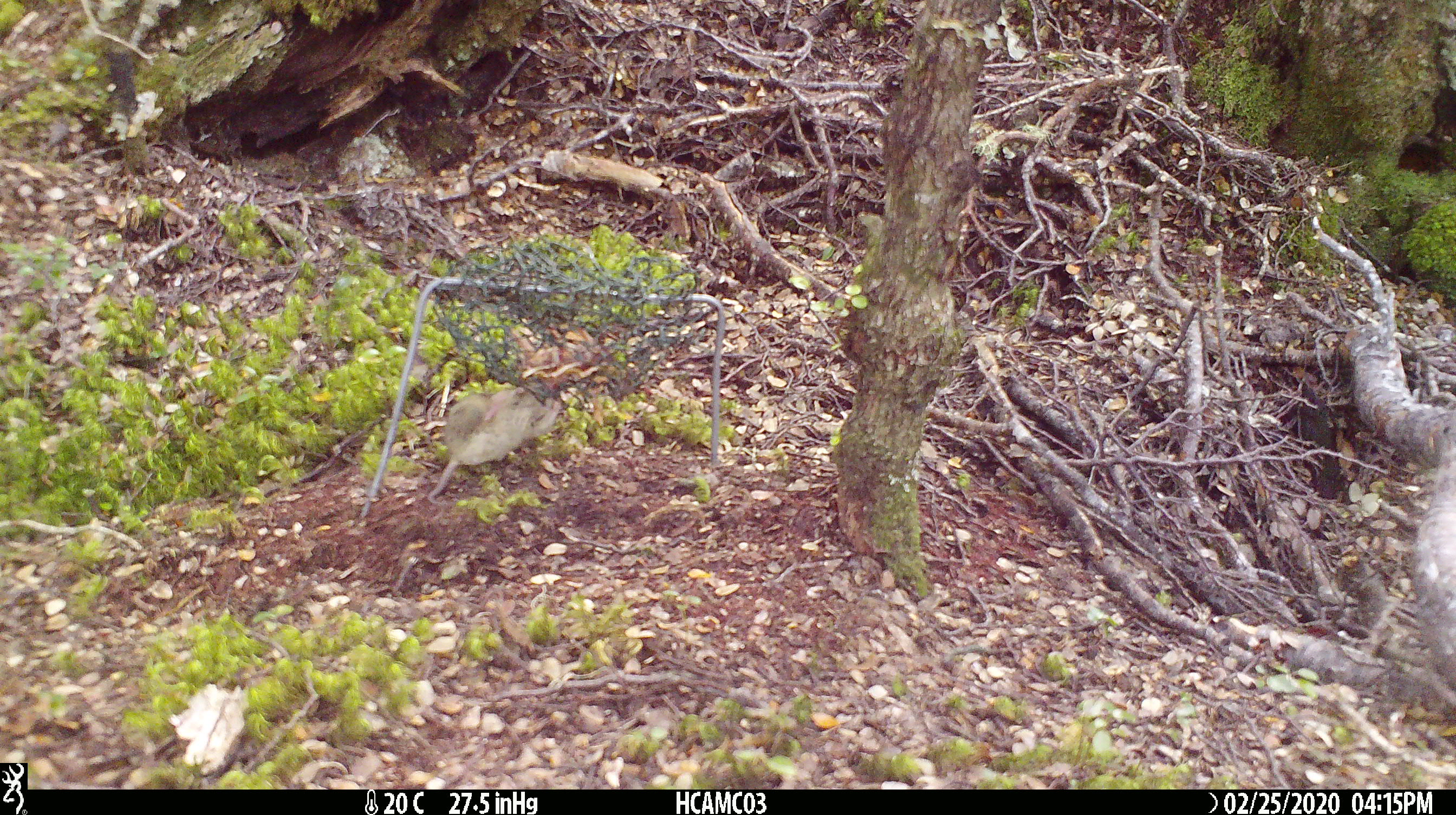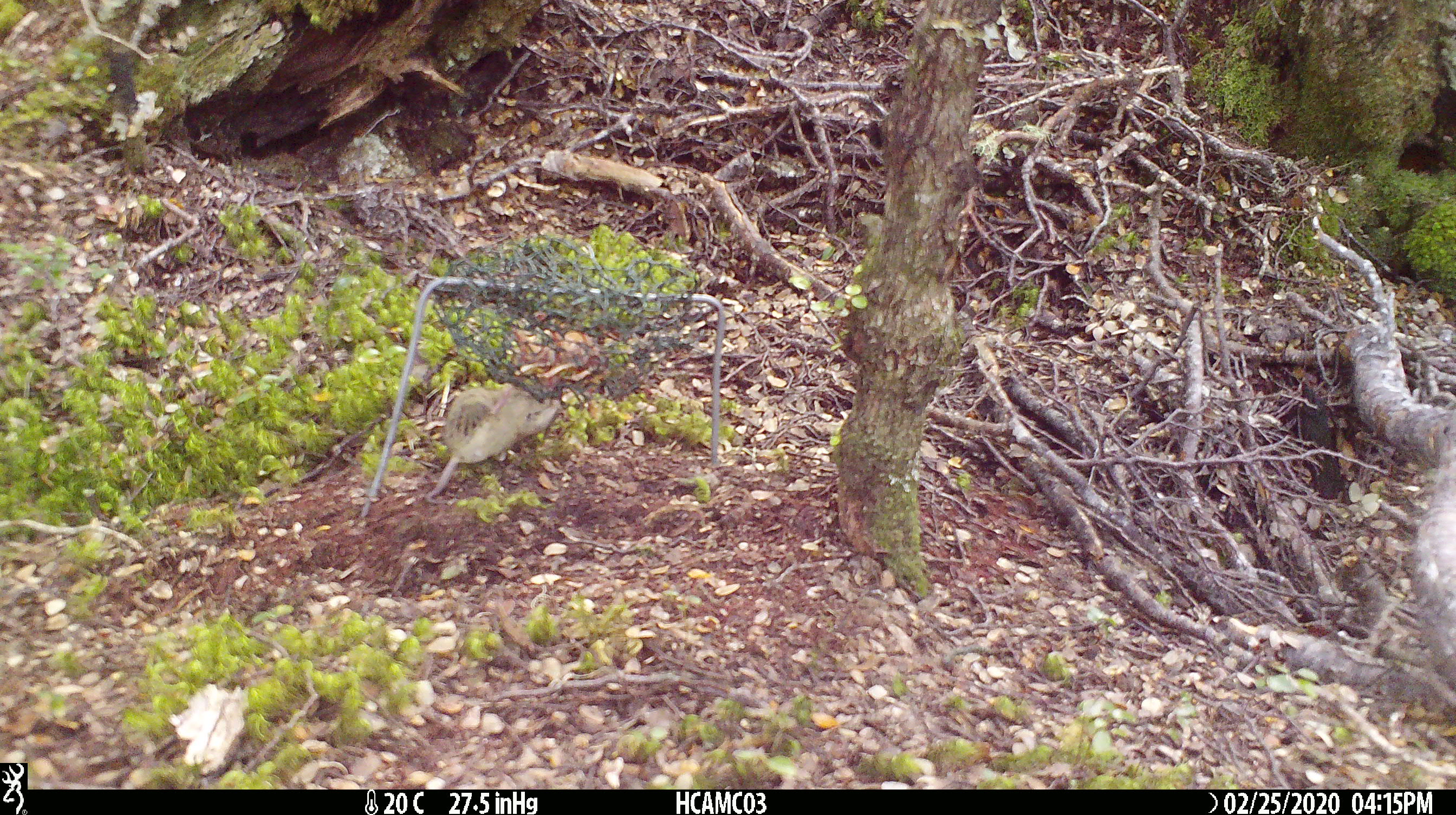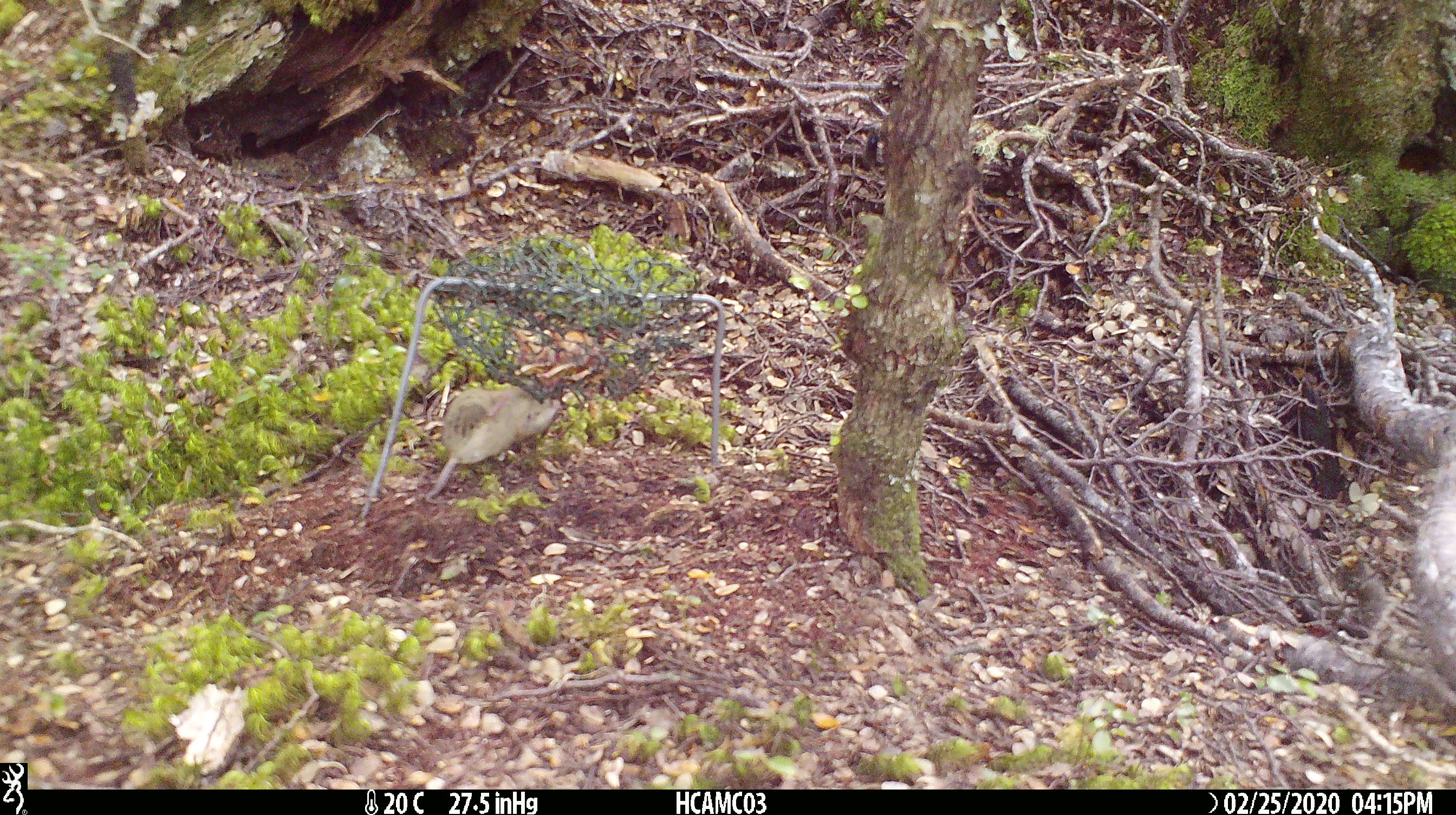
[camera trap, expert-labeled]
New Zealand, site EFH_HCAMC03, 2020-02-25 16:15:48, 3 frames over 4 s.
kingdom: Animalia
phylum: Chordata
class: Mammalia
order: Rodentia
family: Muridae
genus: Mus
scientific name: Mus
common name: mouse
Mouse (Mus).